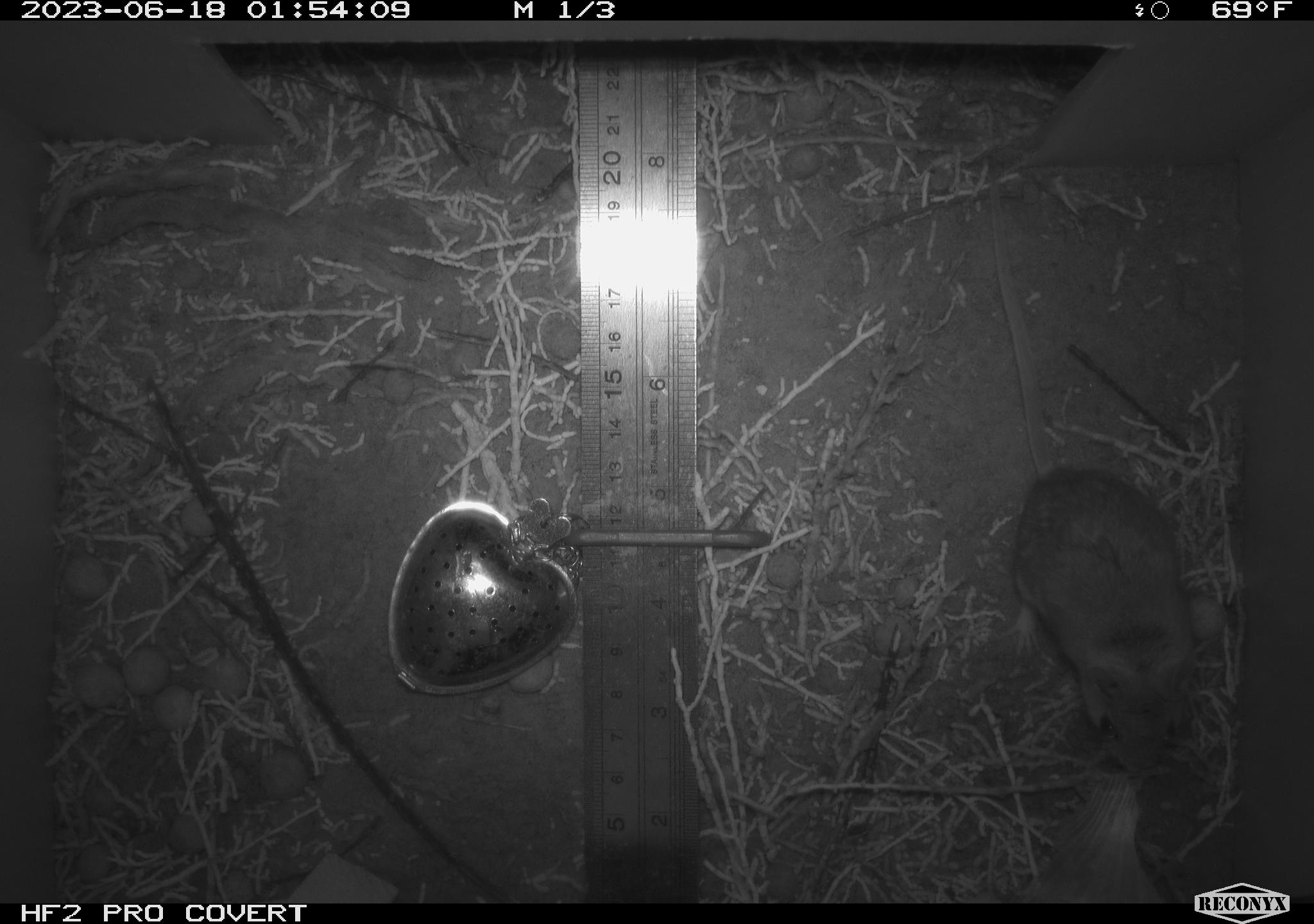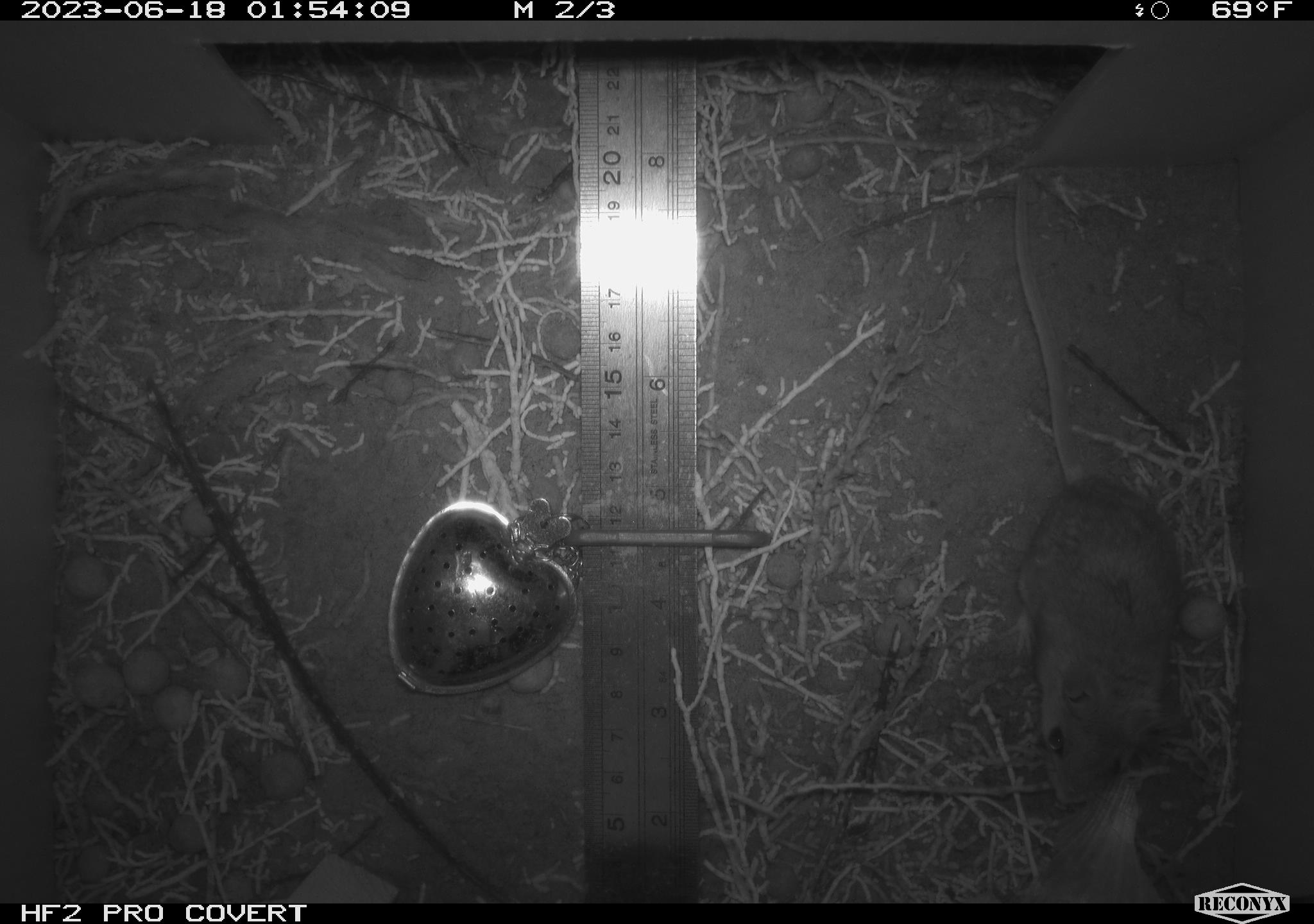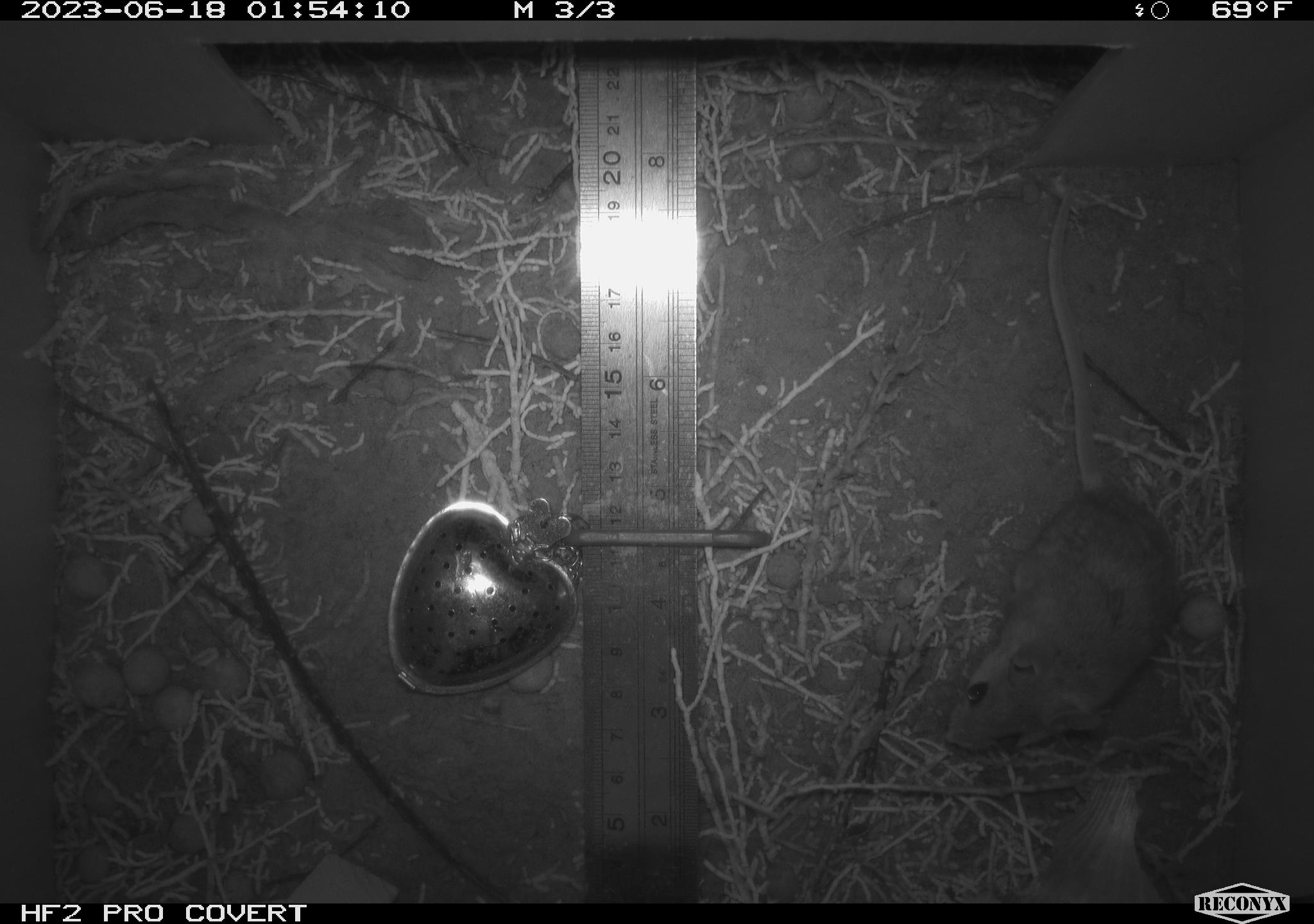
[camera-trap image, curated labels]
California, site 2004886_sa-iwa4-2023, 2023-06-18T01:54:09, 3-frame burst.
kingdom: Animalia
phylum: Chordata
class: Mammalia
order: Rodentia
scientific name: Rodentia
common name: mouse species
Mouse species (Rodentia).